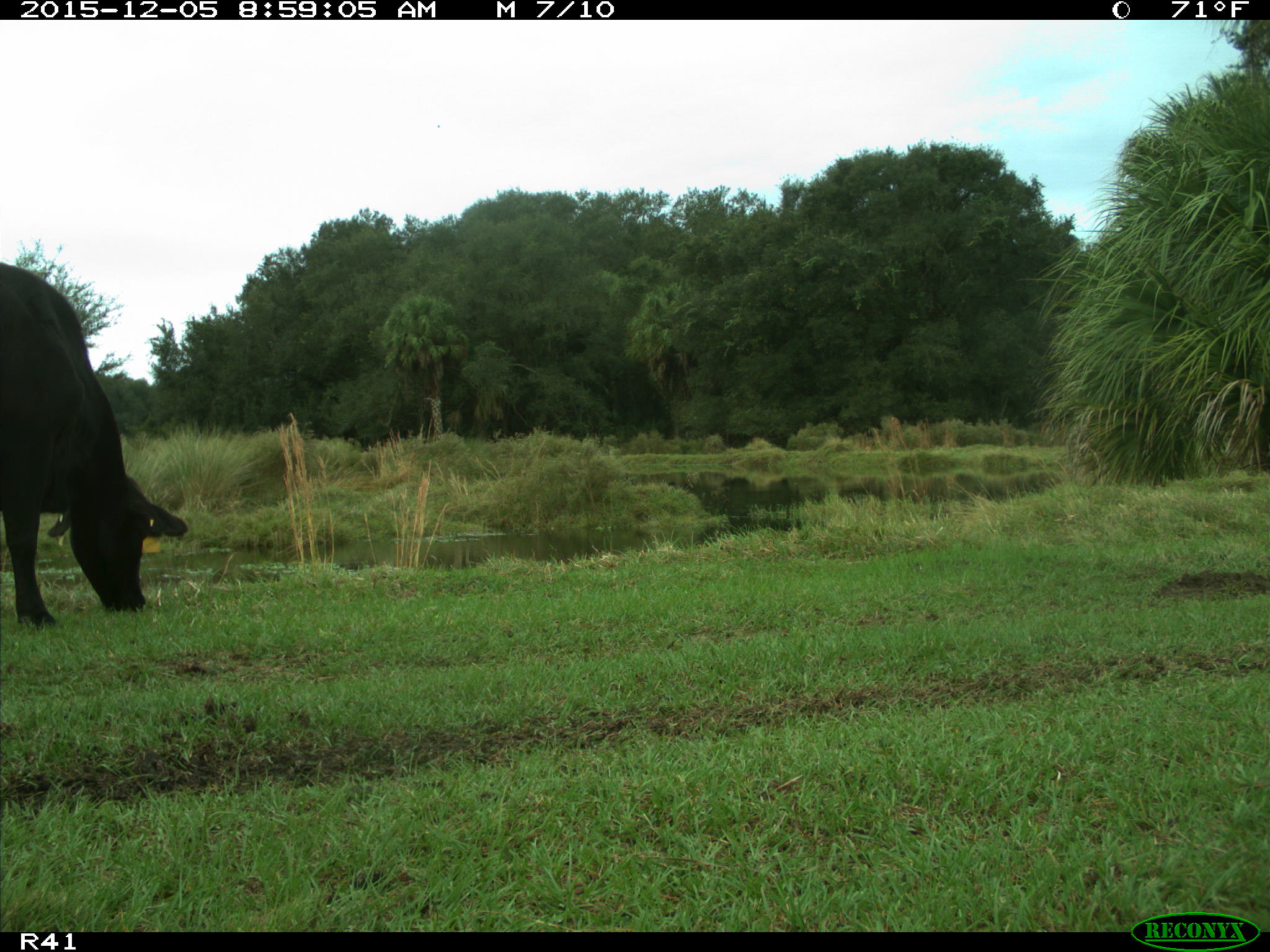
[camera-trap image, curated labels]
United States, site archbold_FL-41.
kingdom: Animalia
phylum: Chordata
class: Mammalia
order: Artiodactyla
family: Bovidae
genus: Bos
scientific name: Bos taurus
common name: domestic cow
Bos taurus (domestic cow).